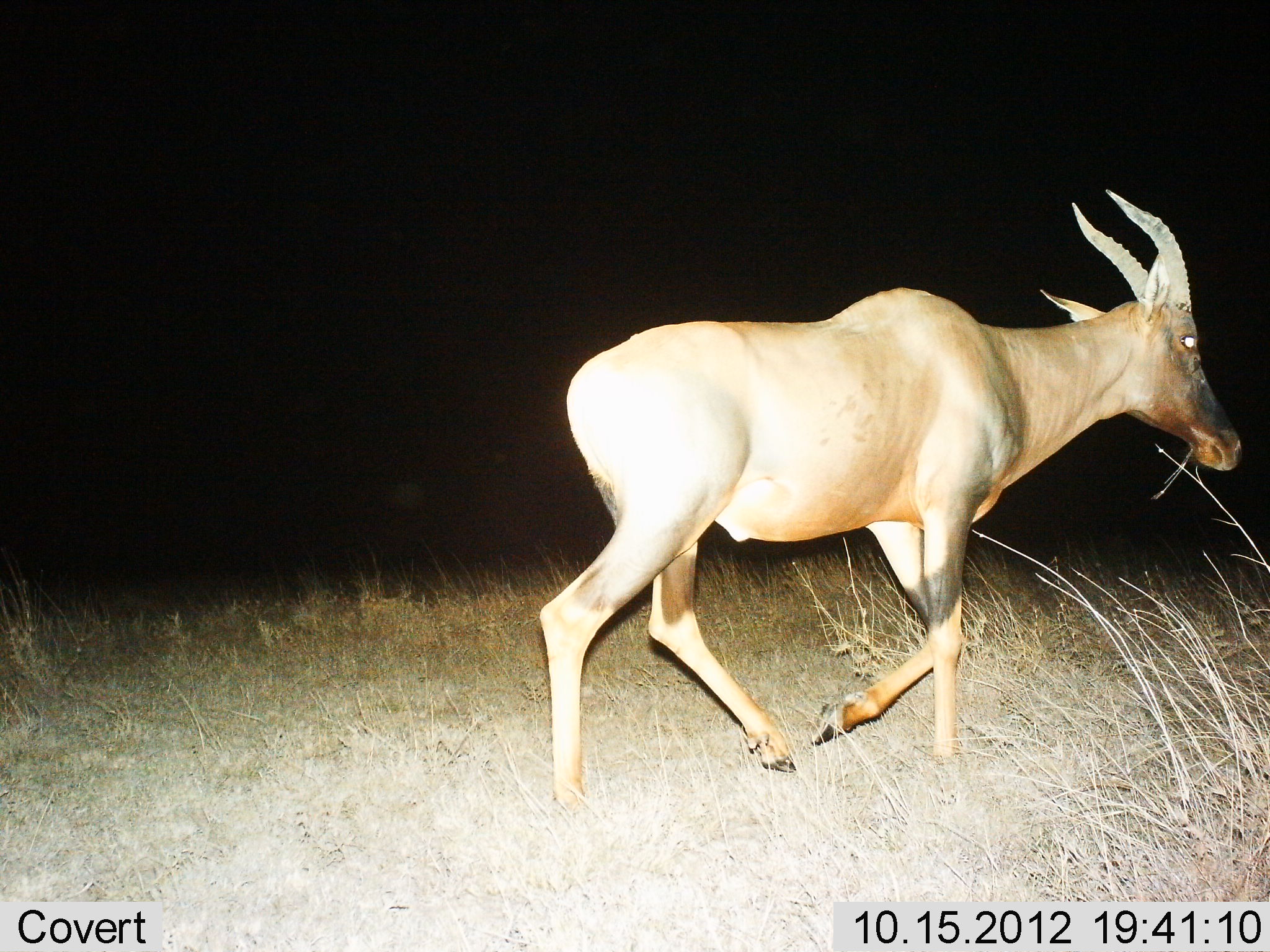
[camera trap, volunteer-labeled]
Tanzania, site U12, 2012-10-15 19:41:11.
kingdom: Animalia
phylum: Chordata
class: Mammalia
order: Artiodactyla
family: Bovidae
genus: Damaliscus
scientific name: Damaliscus lunatus jimela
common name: topi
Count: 1.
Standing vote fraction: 10%.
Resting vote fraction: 0%.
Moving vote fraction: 100%.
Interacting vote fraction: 0%.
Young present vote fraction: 0%.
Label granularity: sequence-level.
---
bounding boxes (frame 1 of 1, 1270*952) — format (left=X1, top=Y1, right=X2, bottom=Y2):
animal: (left=538, top=188, right=1245, bottom=830)